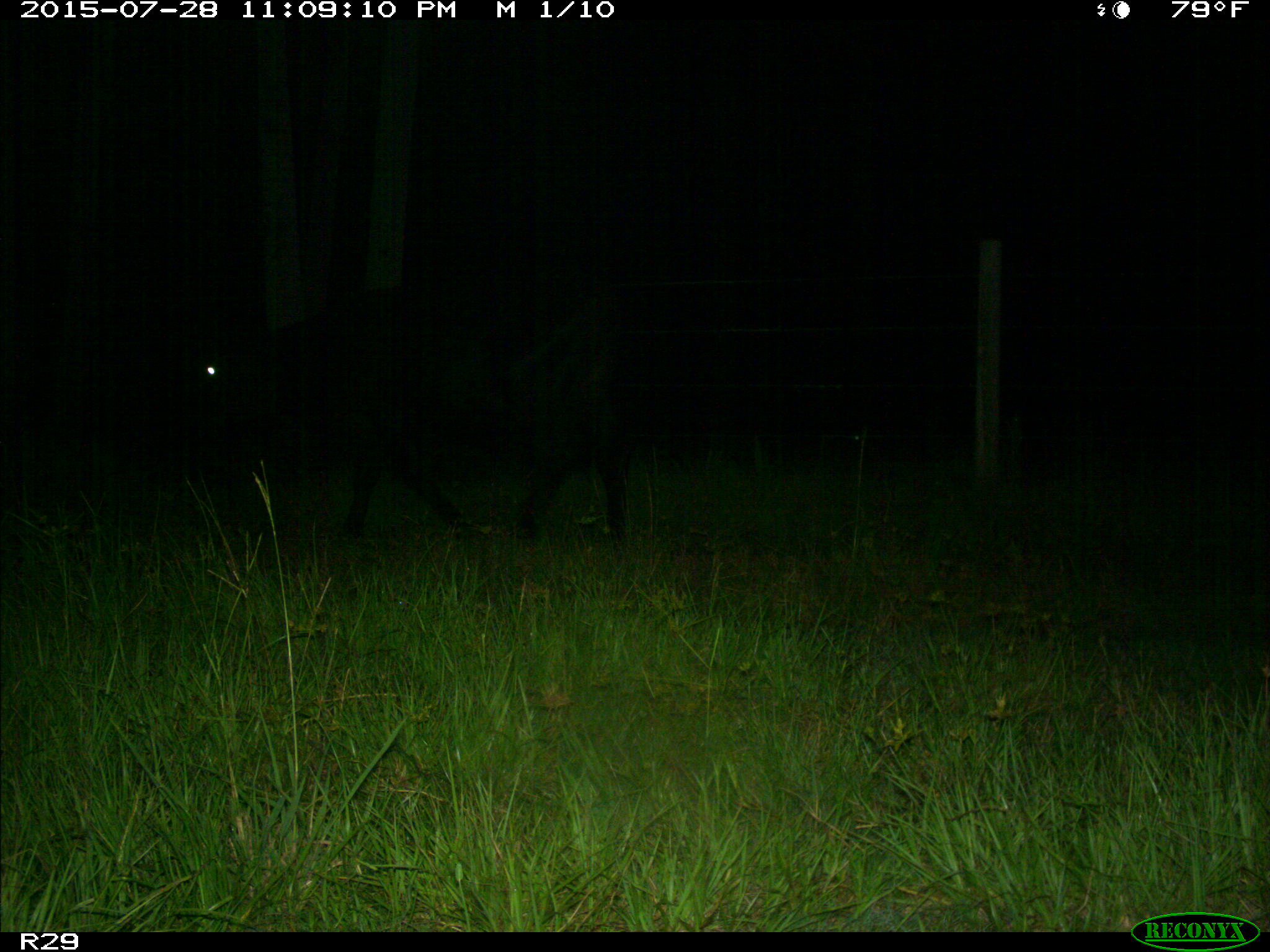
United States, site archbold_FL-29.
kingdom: Animalia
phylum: Chordata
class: Mammalia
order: Artiodactyla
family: Bovidae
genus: Bos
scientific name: Bos taurus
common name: domestic cow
Bos taurus (domestic cow).